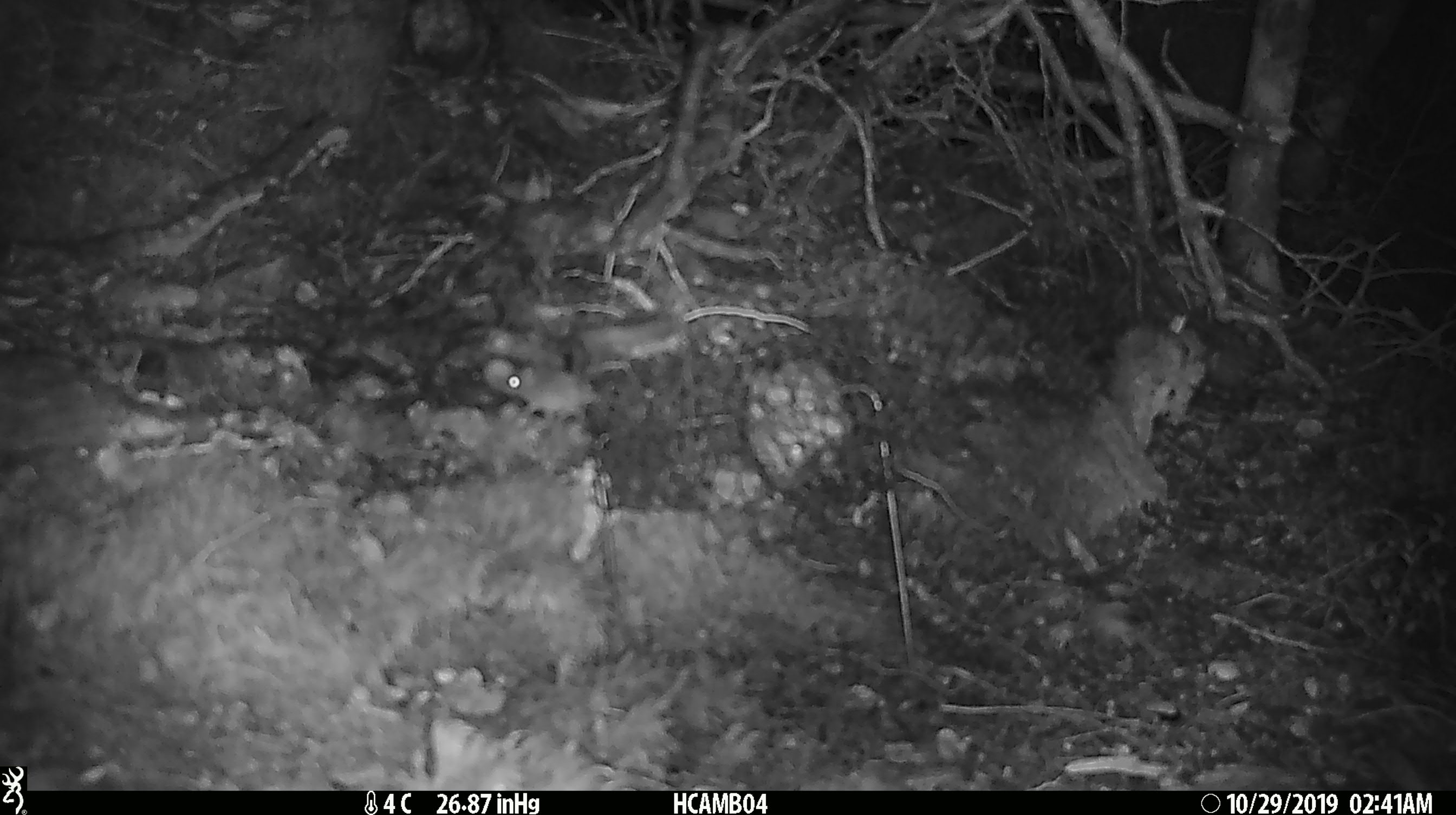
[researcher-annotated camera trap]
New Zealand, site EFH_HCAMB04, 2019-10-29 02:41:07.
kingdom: Animalia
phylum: Chordata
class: Mammalia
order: Rodentia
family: Muridae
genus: Mus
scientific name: Mus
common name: mouse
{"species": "mouse (Mus)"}